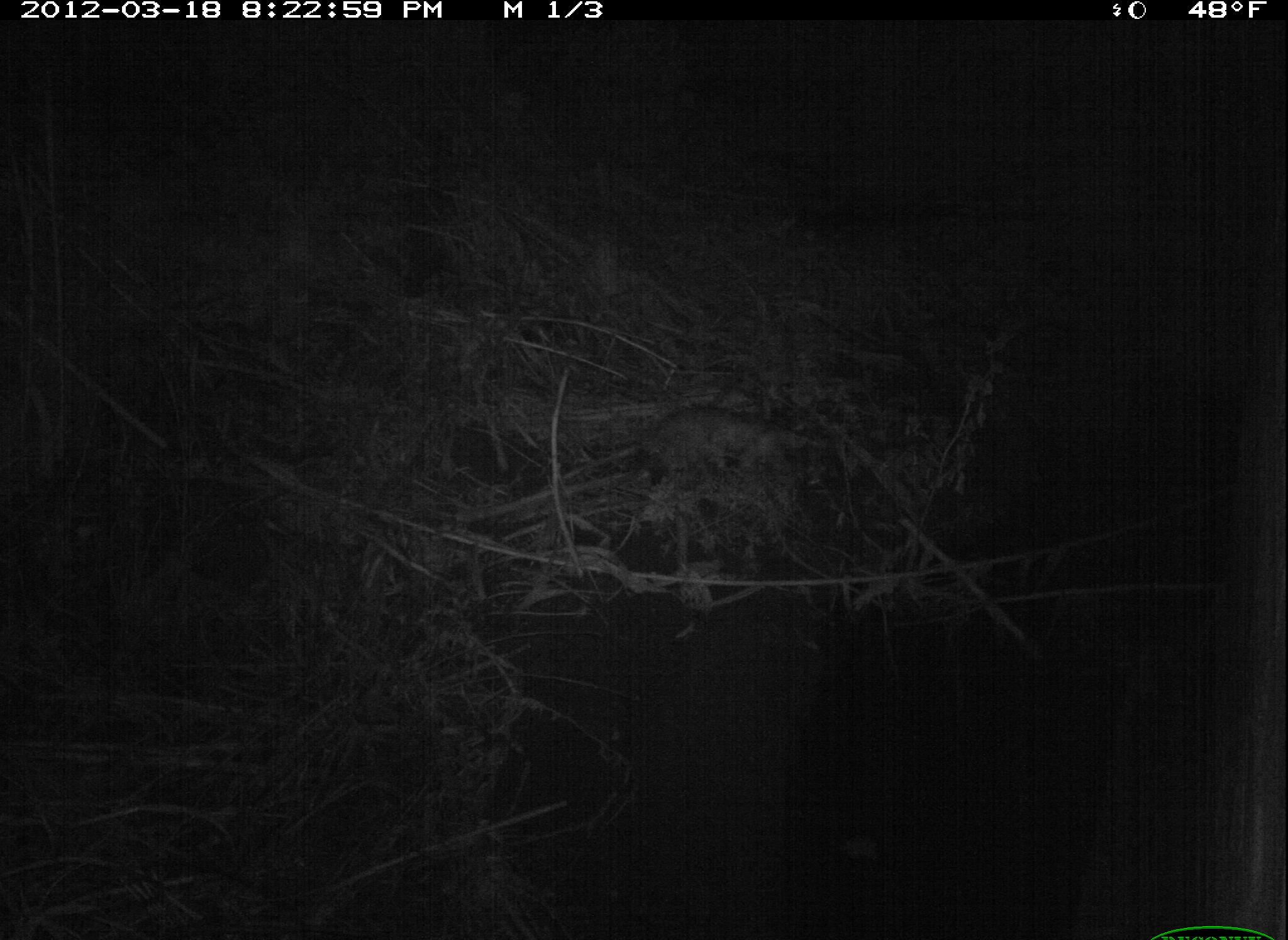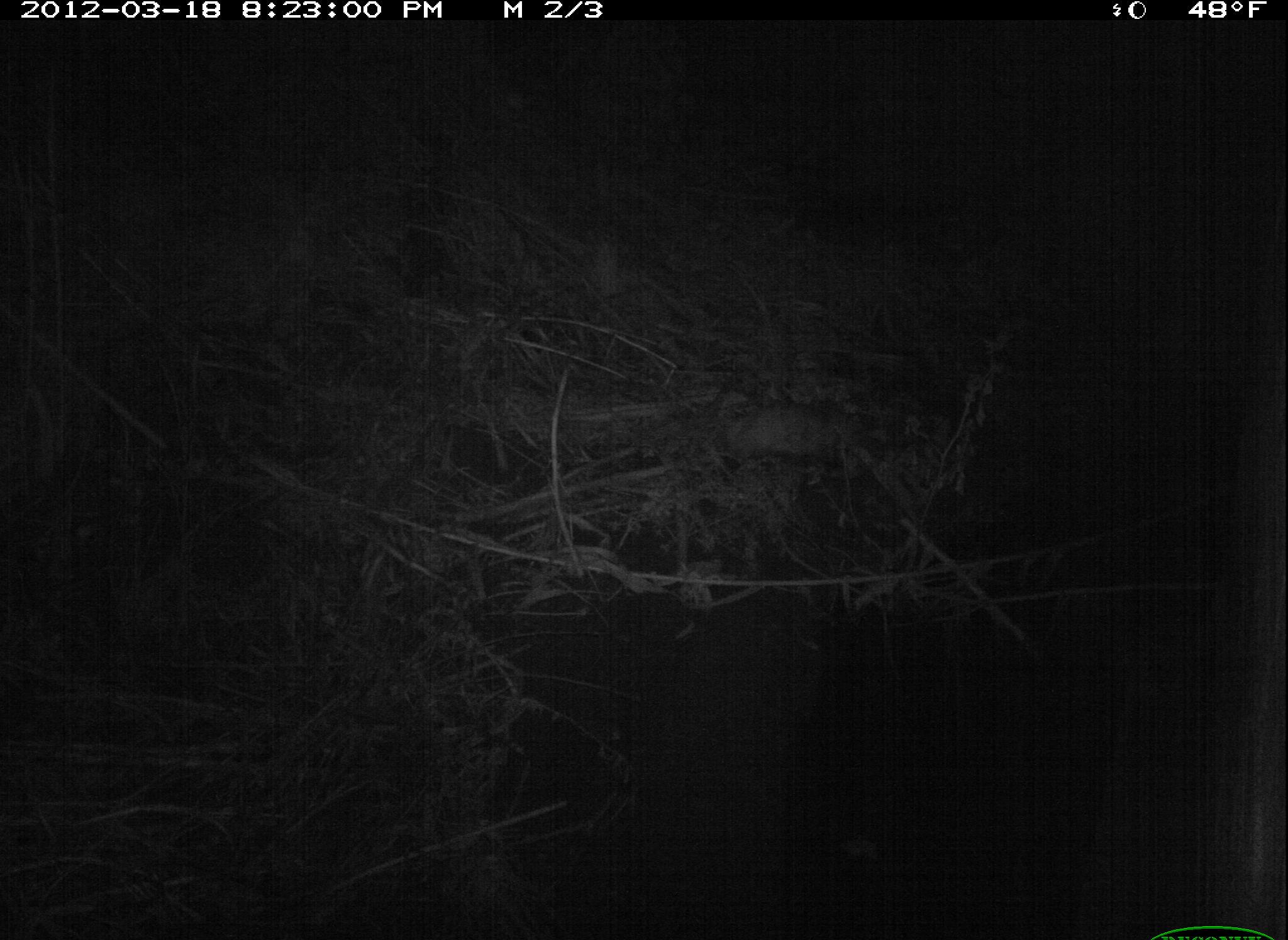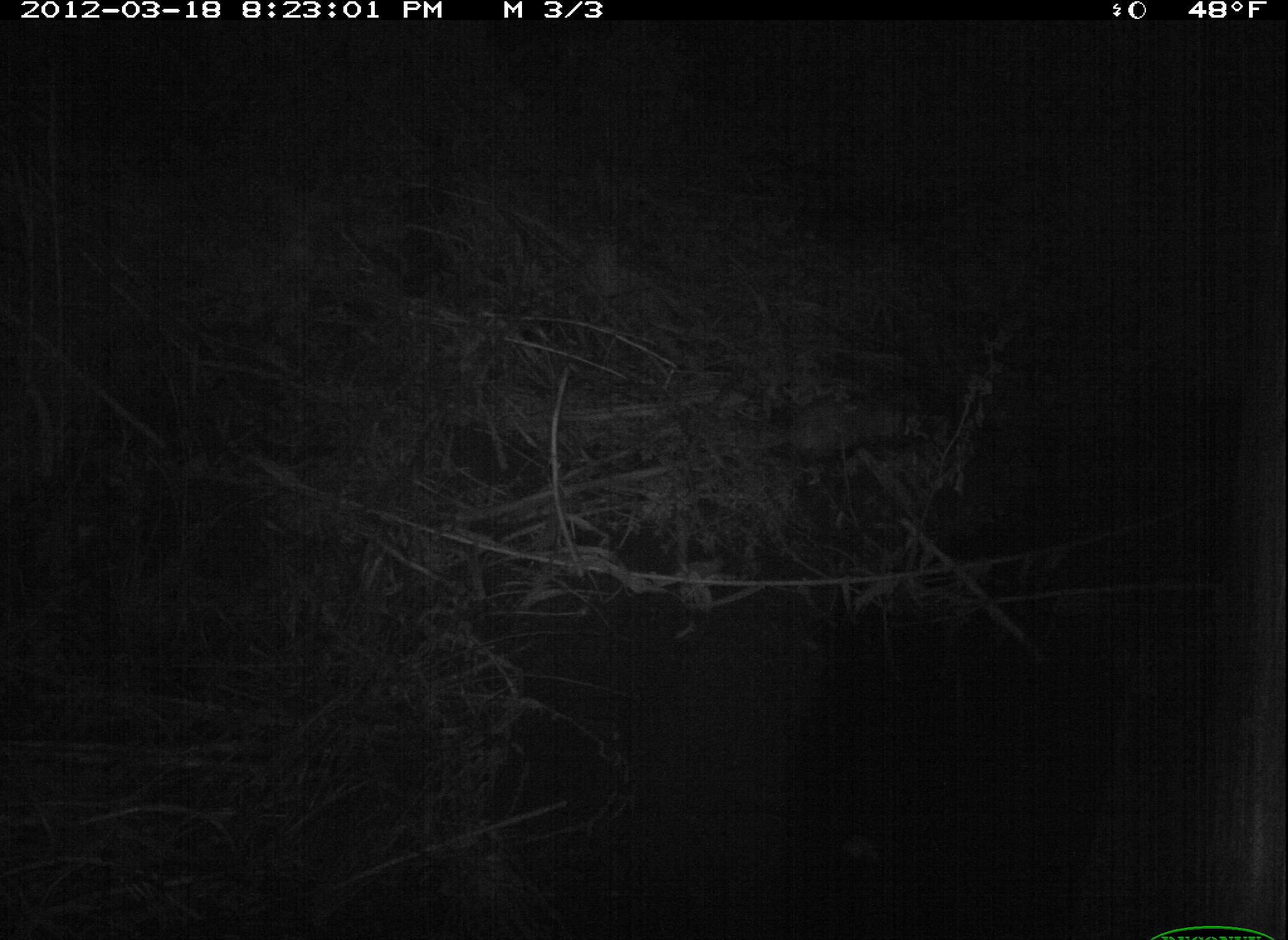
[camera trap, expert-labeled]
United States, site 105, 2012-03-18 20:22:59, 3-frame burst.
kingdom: Animalia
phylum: Chordata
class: Mammalia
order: Didelphimorphia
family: Didelphidae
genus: Didelphis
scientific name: Didelphis virginiana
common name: virginia opossum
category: opossum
Opossum (virginia opossum) (Didelphis virginiana).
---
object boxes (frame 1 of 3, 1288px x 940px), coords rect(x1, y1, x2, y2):
opossum: rect(630, 395, 828, 495)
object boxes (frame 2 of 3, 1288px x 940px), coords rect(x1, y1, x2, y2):
opossum: rect(709, 387, 869, 472)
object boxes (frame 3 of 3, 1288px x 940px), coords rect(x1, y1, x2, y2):
opossum: rect(709, 397, 921, 469)